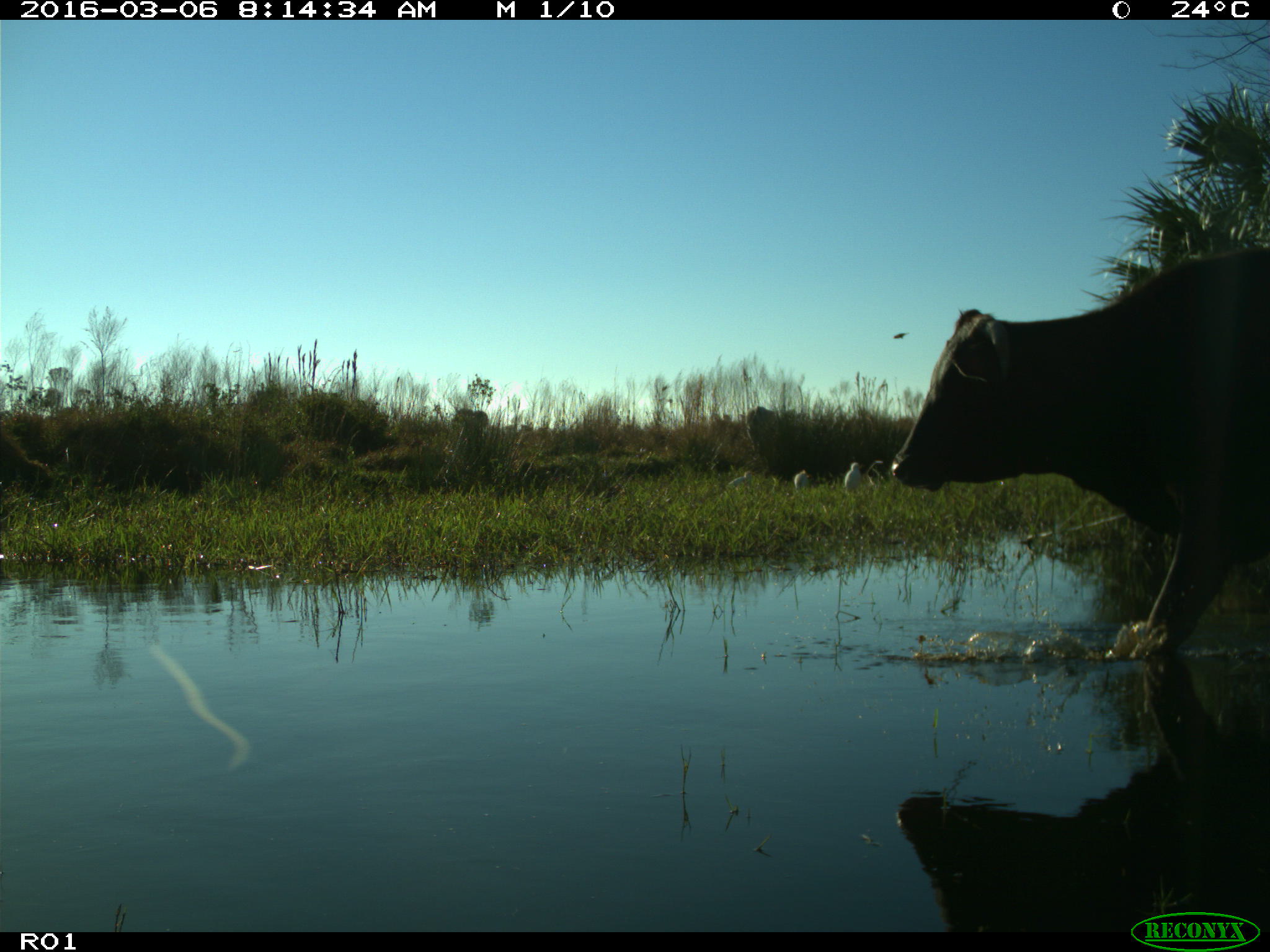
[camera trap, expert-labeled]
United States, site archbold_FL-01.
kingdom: Animalia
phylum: Chordata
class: Mammalia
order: Artiodactyla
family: Bovidae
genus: Bos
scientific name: Bos taurus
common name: domestic cow